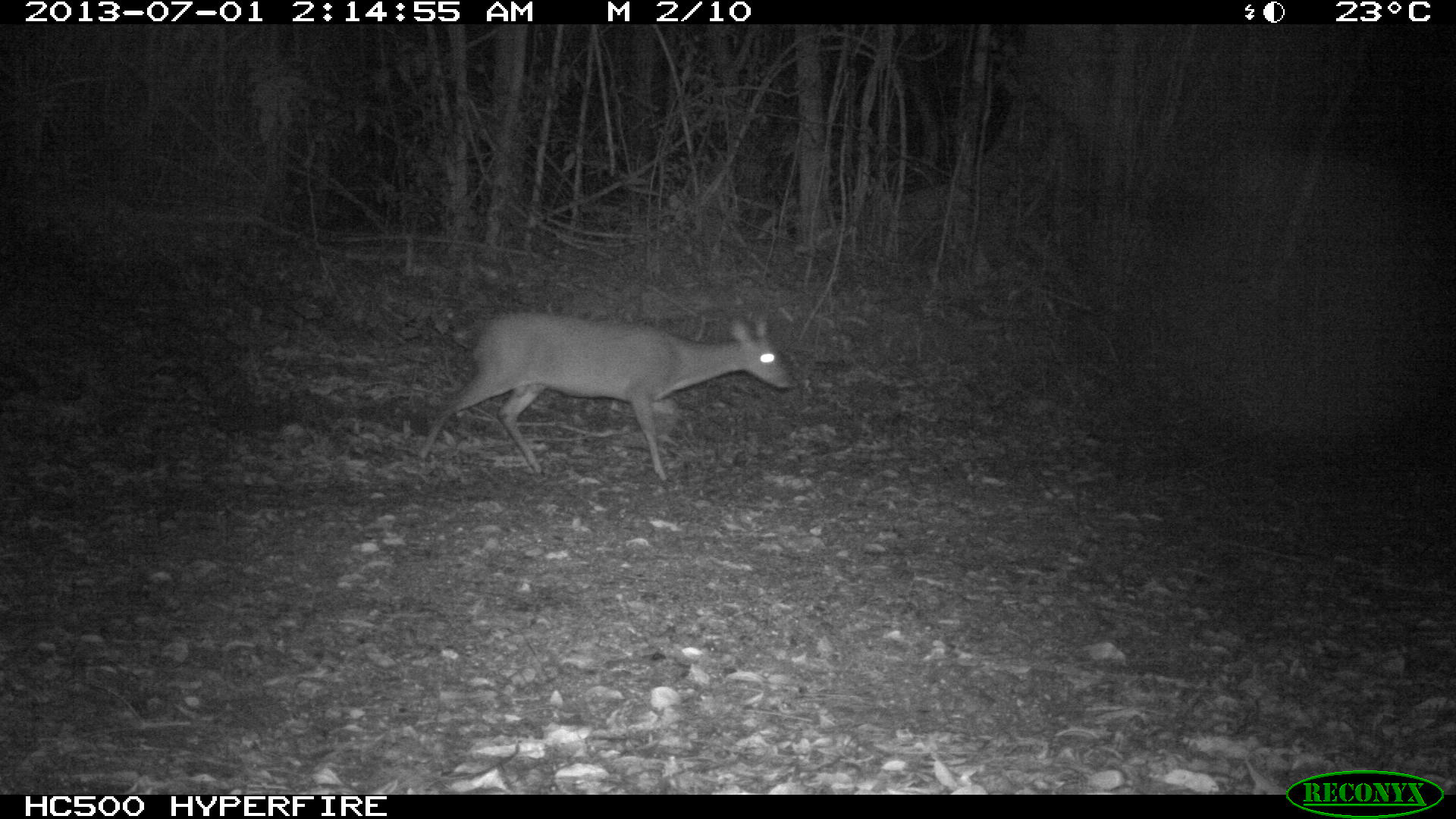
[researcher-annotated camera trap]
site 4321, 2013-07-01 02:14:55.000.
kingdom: Animalia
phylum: Chordata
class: Mammalia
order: Artiodactyla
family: Cervidae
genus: Mazama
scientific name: Mazama temama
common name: central american red brocket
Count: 1.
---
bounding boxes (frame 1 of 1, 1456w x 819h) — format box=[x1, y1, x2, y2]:
mazama temama: box=[414, 308, 796, 485]